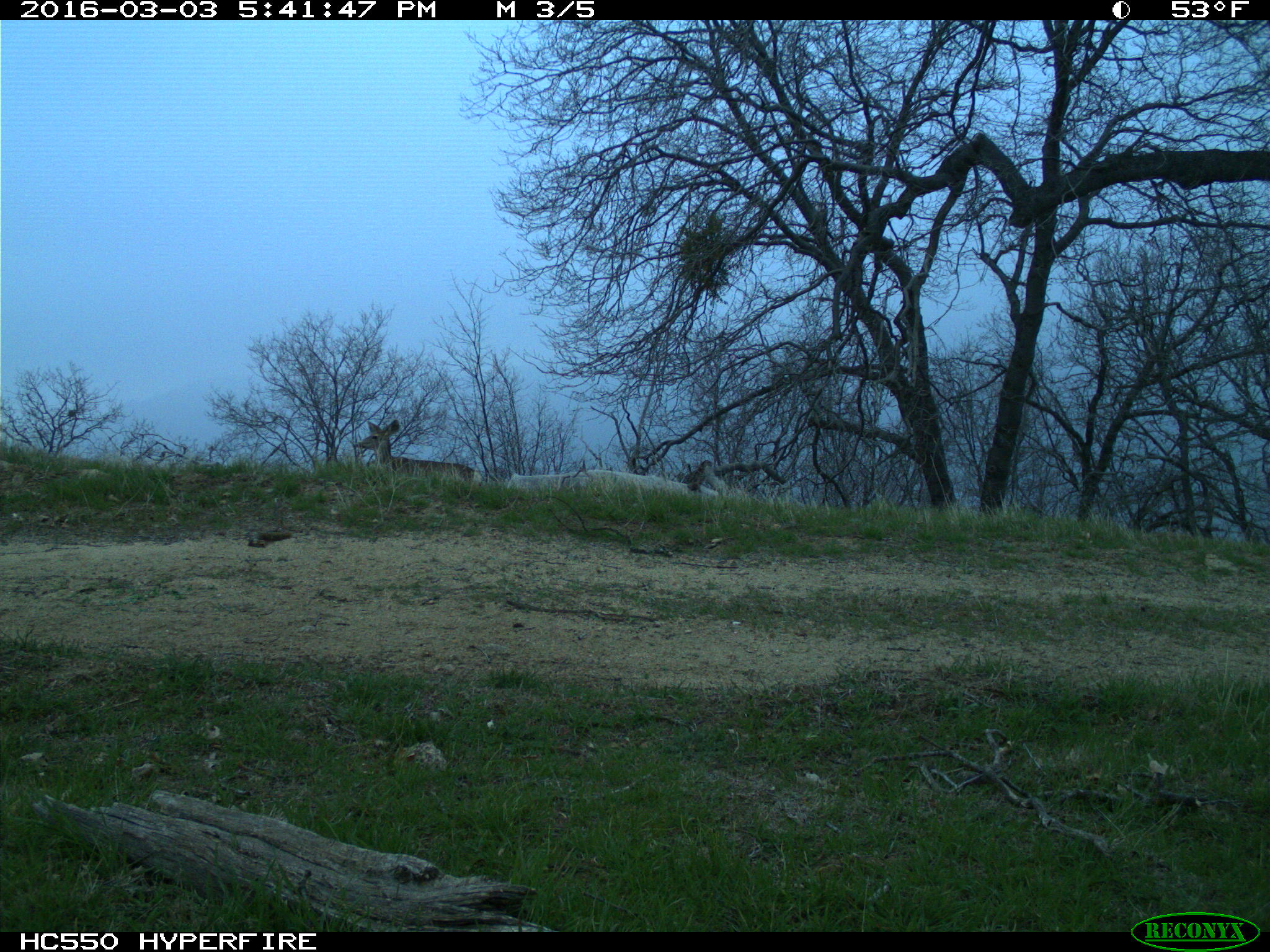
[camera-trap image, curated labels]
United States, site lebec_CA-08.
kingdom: Animalia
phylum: Chordata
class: Mammalia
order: Artiodactyla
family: Cervidae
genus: Odocoileus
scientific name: Odocoileus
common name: deer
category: unidentified deer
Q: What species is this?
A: Unidentified deer (deer) (Odocoileus).